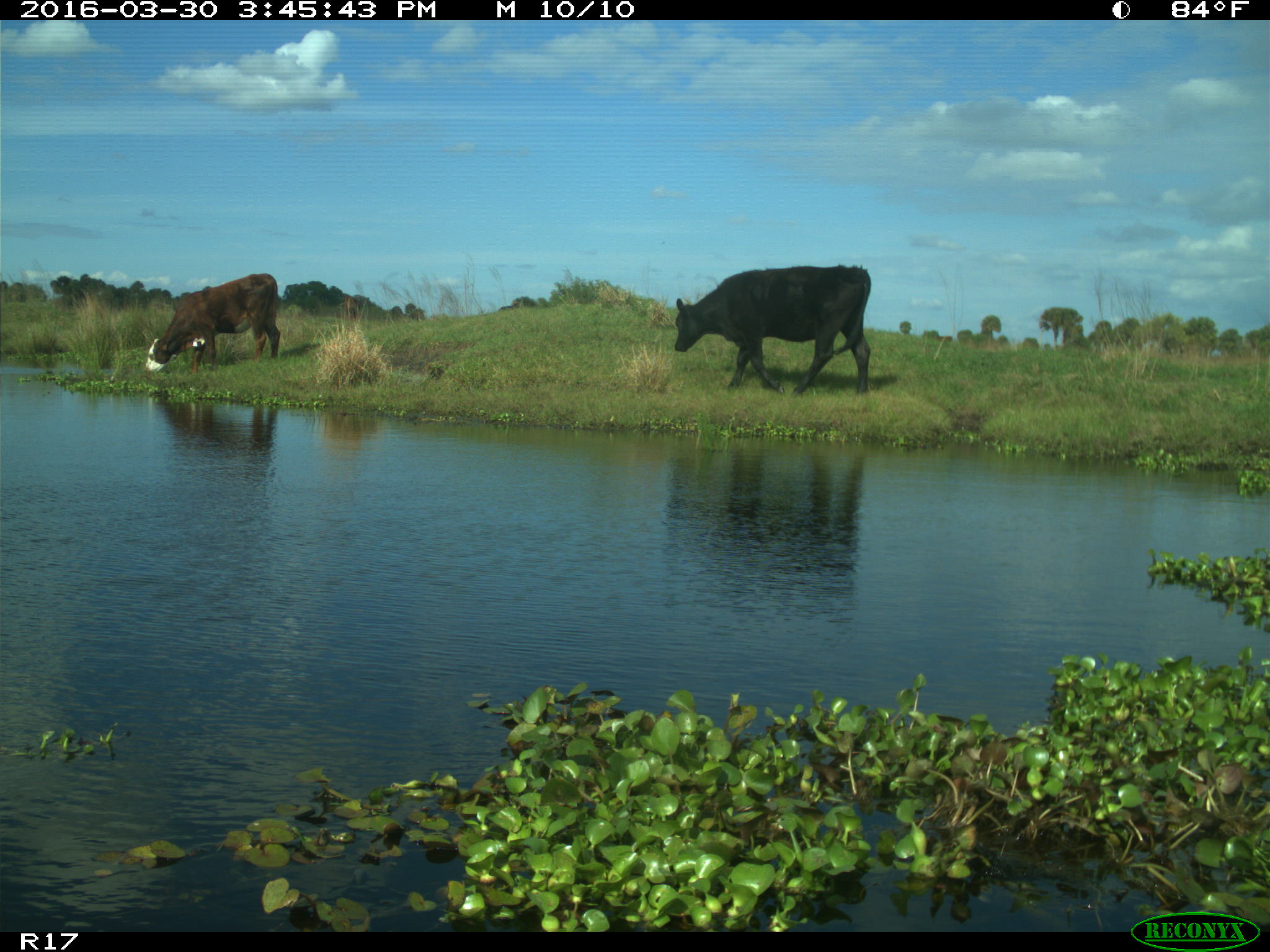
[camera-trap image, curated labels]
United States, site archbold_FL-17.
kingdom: Animalia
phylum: Chordata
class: Mammalia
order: Artiodactyla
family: Bovidae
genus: Bos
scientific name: Bos taurus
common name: domestic cow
Bos taurus (domestic cow).